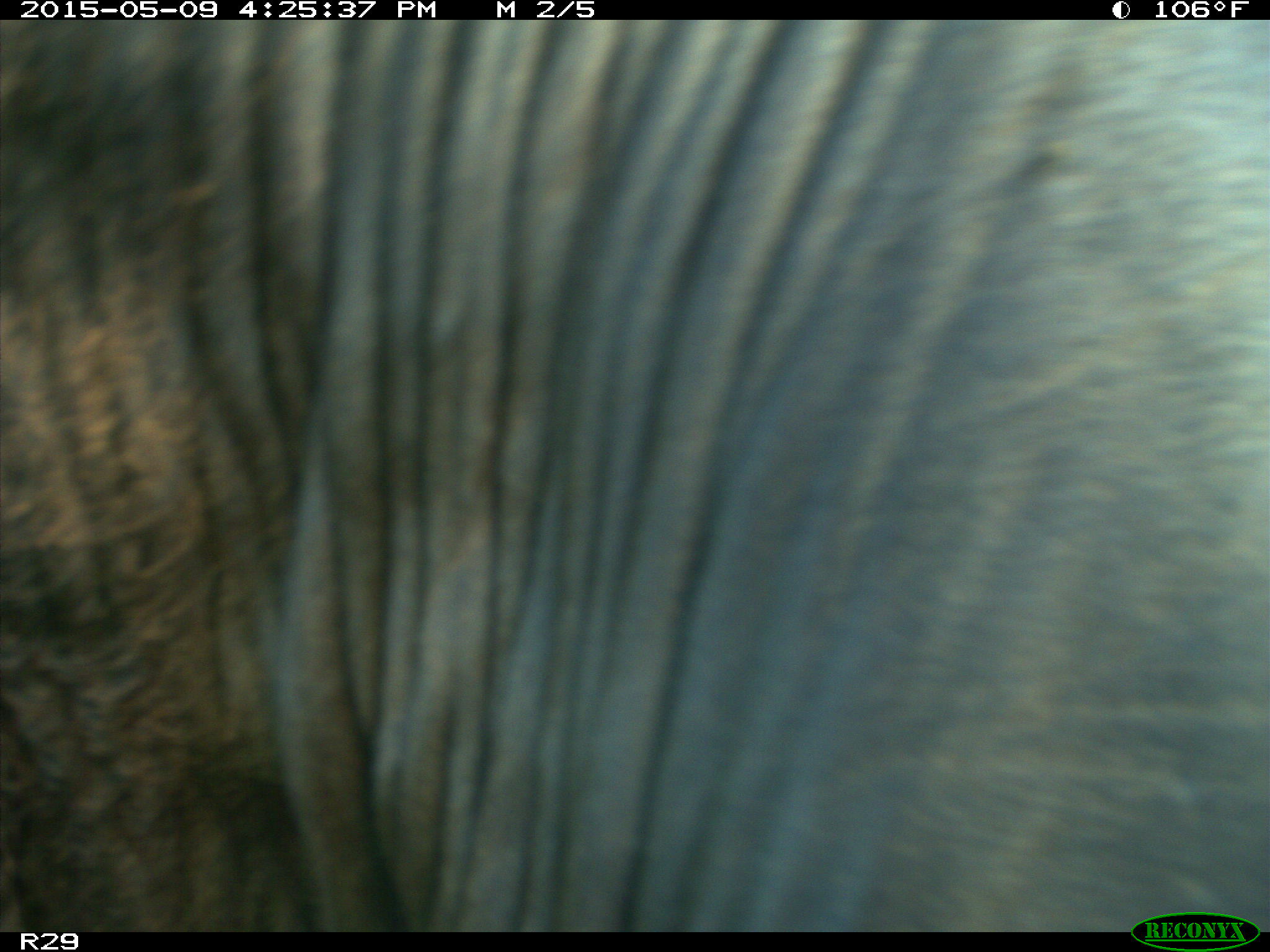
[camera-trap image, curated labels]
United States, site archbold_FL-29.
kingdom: Animalia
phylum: Chordata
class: Mammalia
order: Artiodactyla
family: Bovidae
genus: Bos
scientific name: Bos taurus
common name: domestic cow